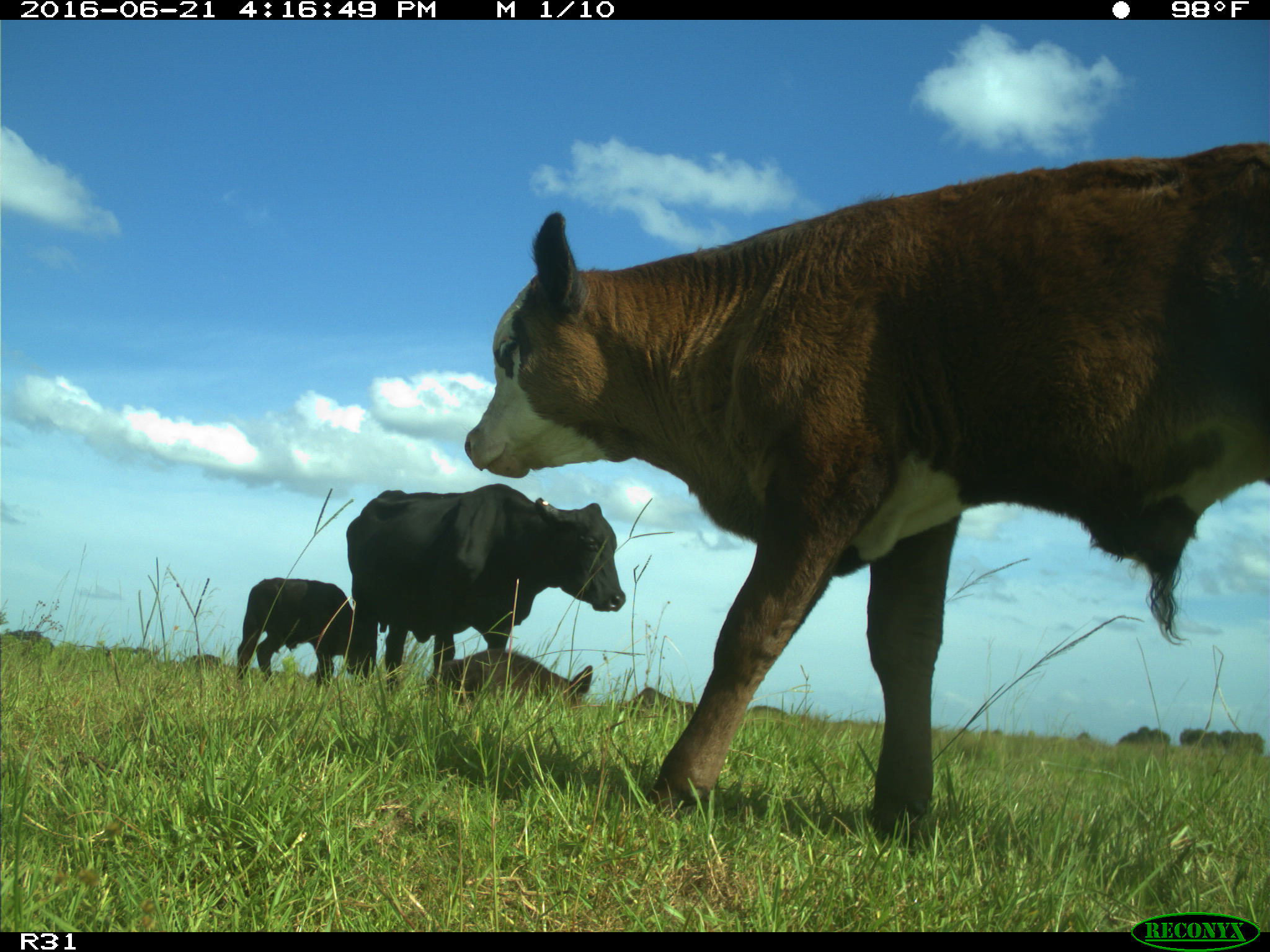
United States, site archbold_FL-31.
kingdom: Animalia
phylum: Chordata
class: Mammalia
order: Artiodactyla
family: Bovidae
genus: Bos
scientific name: Bos taurus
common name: domestic cow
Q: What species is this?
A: Bos taurus (domestic cow).